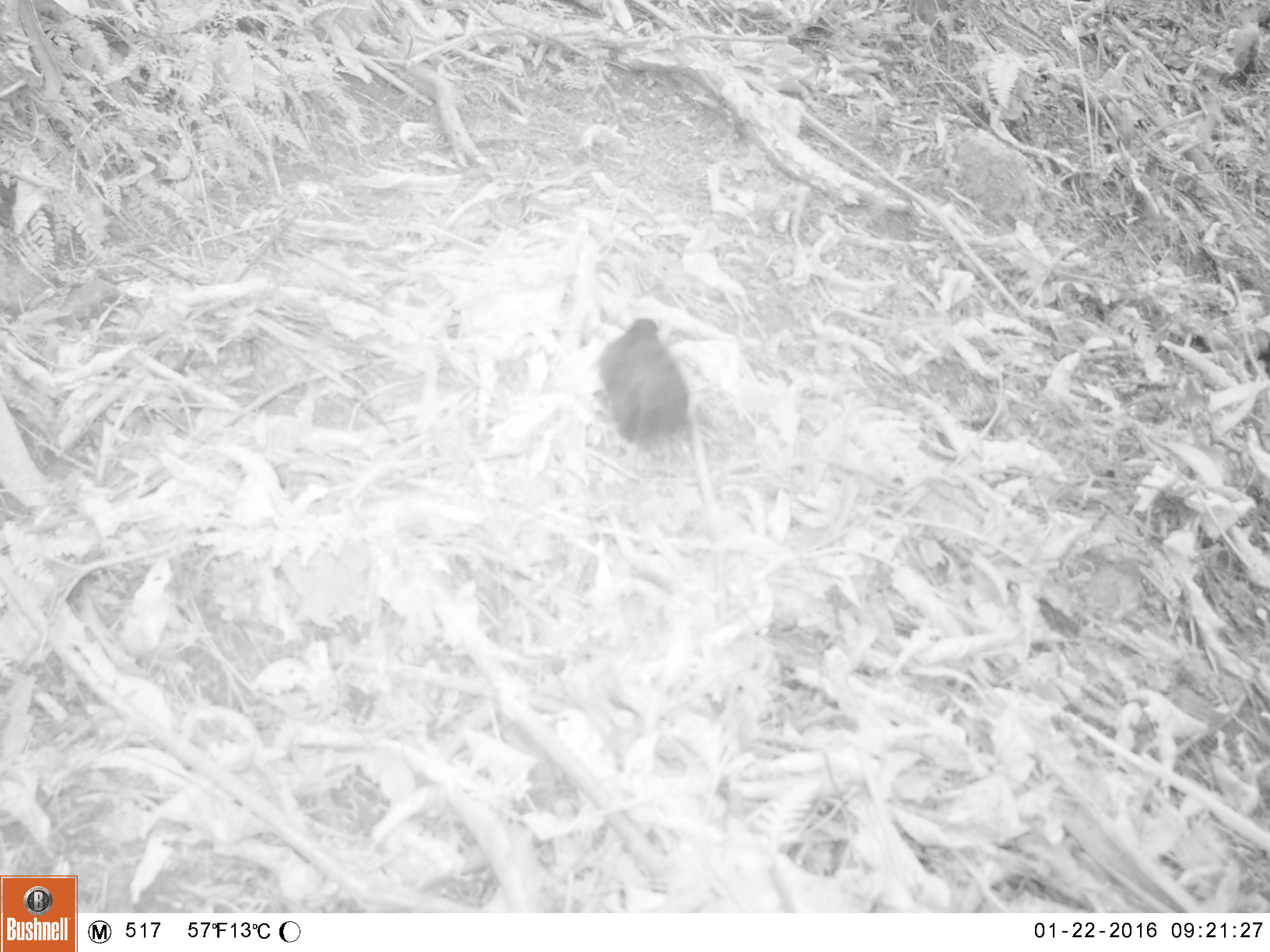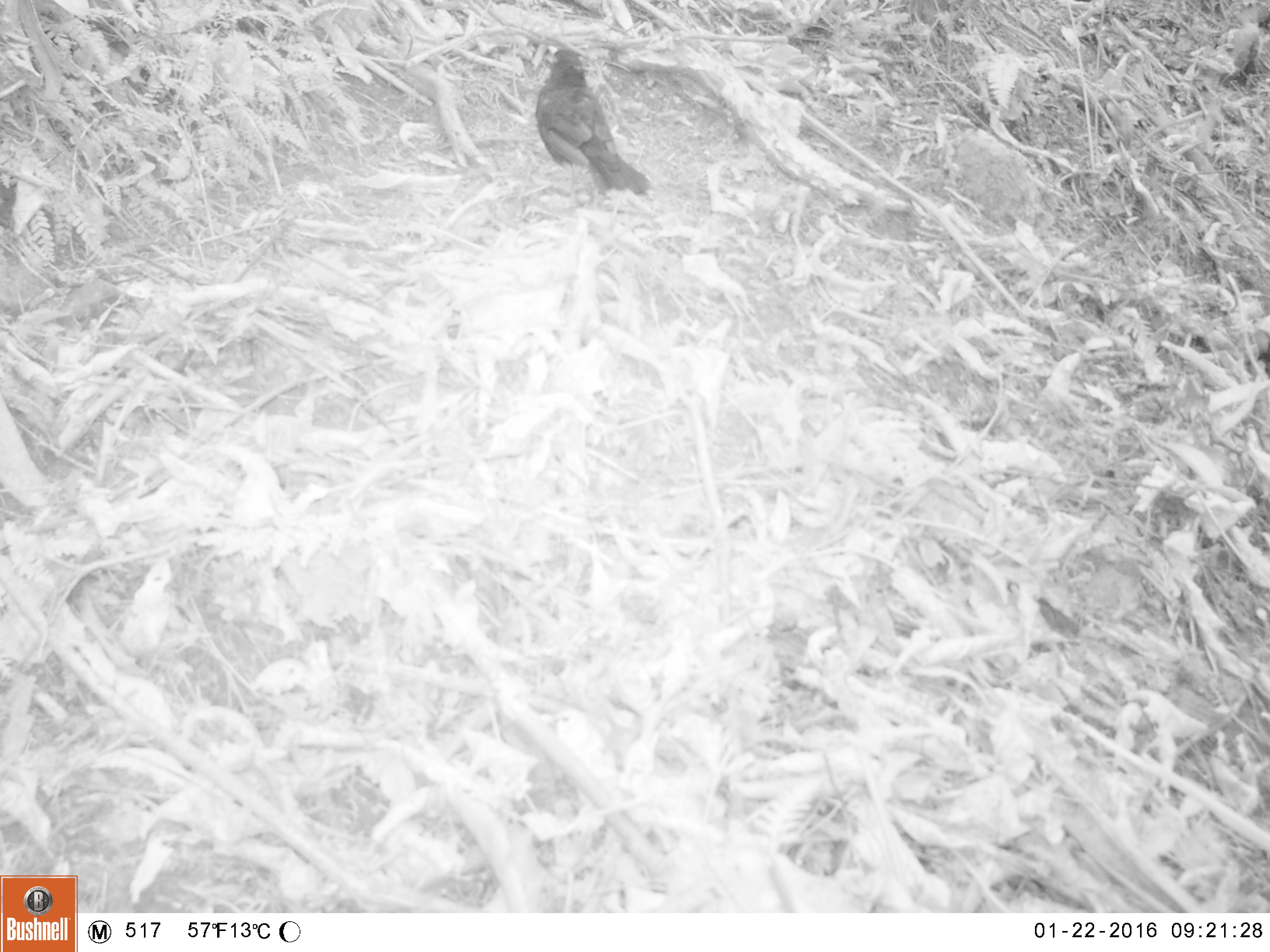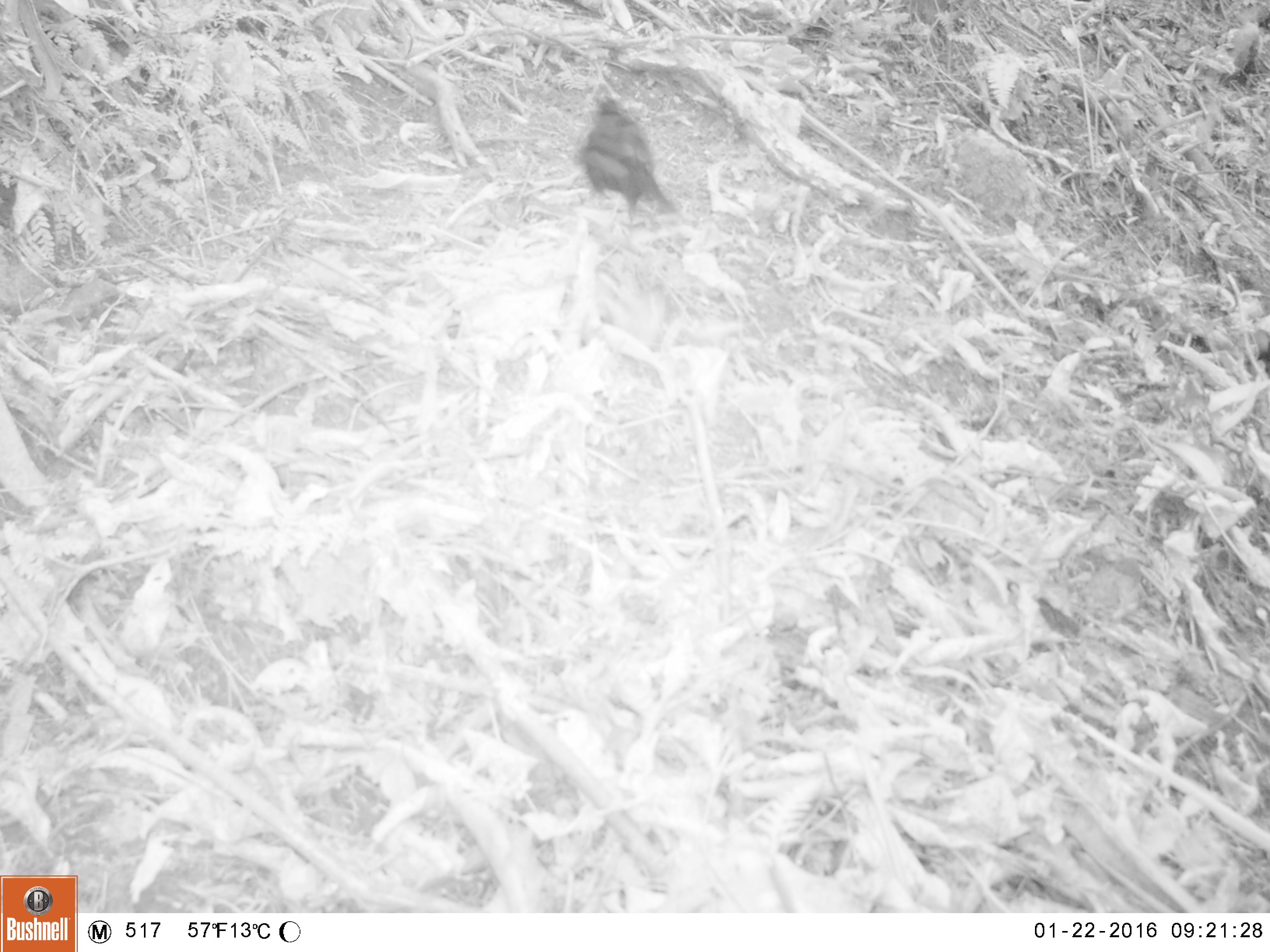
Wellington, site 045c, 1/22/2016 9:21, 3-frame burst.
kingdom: Animalia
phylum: Chordata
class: Aves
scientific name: Aves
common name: bird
Bird (Aves).